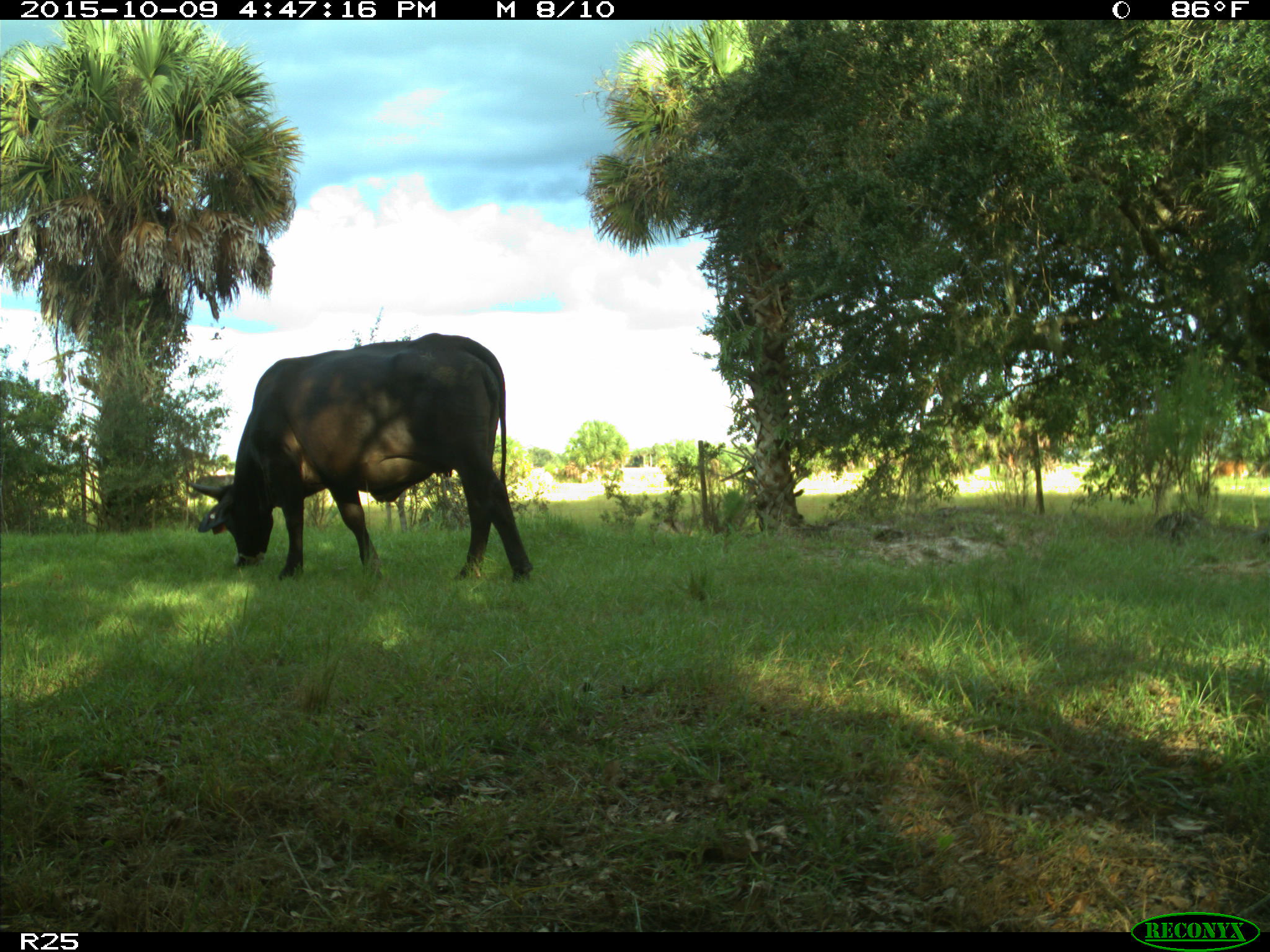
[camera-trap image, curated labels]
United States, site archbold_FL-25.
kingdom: Animalia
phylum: Chordata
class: Mammalia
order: Artiodactyla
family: Bovidae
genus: Bos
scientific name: Bos taurus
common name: domestic cow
Bos taurus (domestic cow).